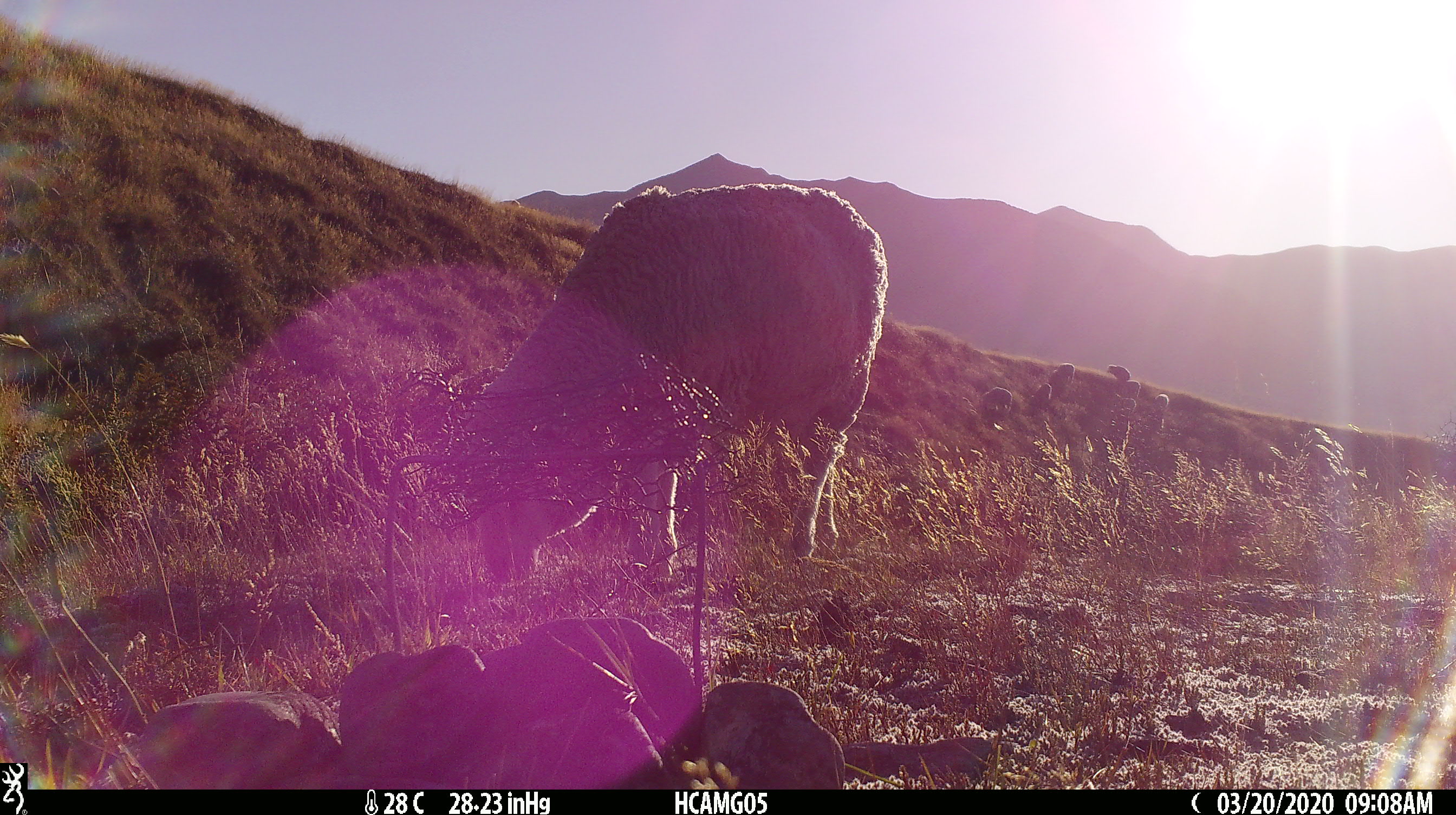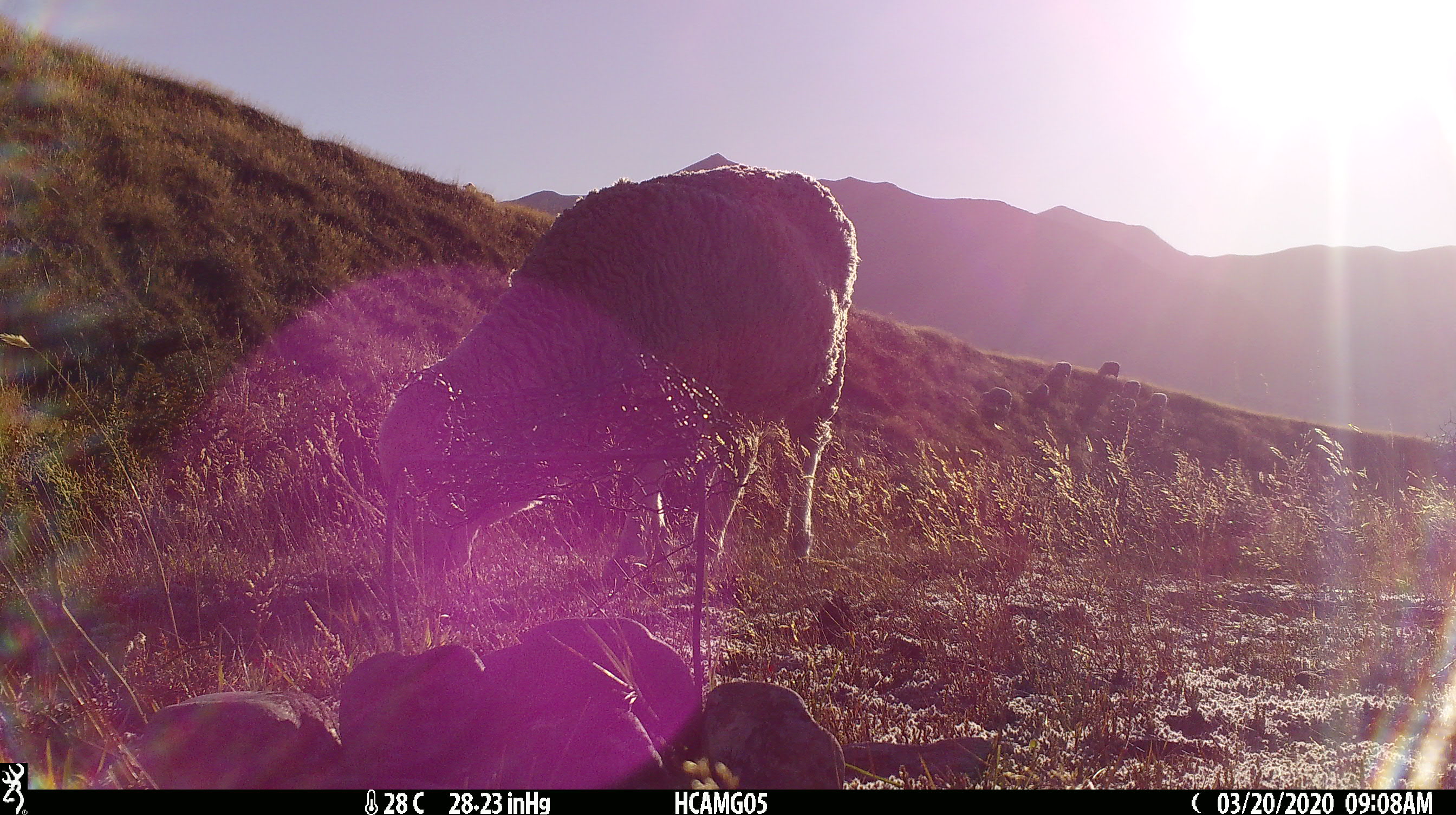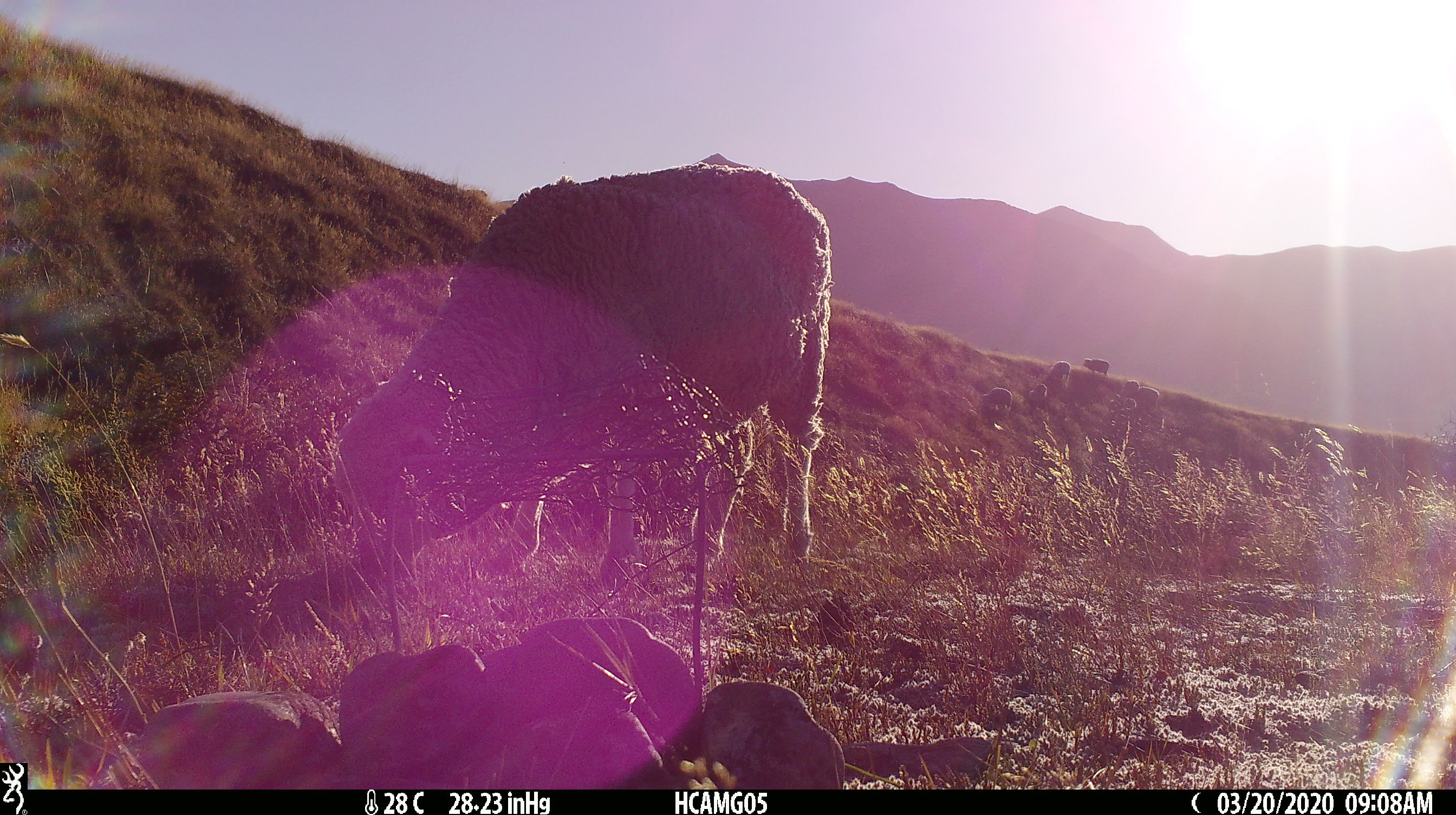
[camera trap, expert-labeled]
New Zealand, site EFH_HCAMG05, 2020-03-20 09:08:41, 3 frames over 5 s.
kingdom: Animalia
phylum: Chordata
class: Mammalia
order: Artiodactyla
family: Bovidae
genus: Ovis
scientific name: Ovis aries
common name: domestic sheep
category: sheep